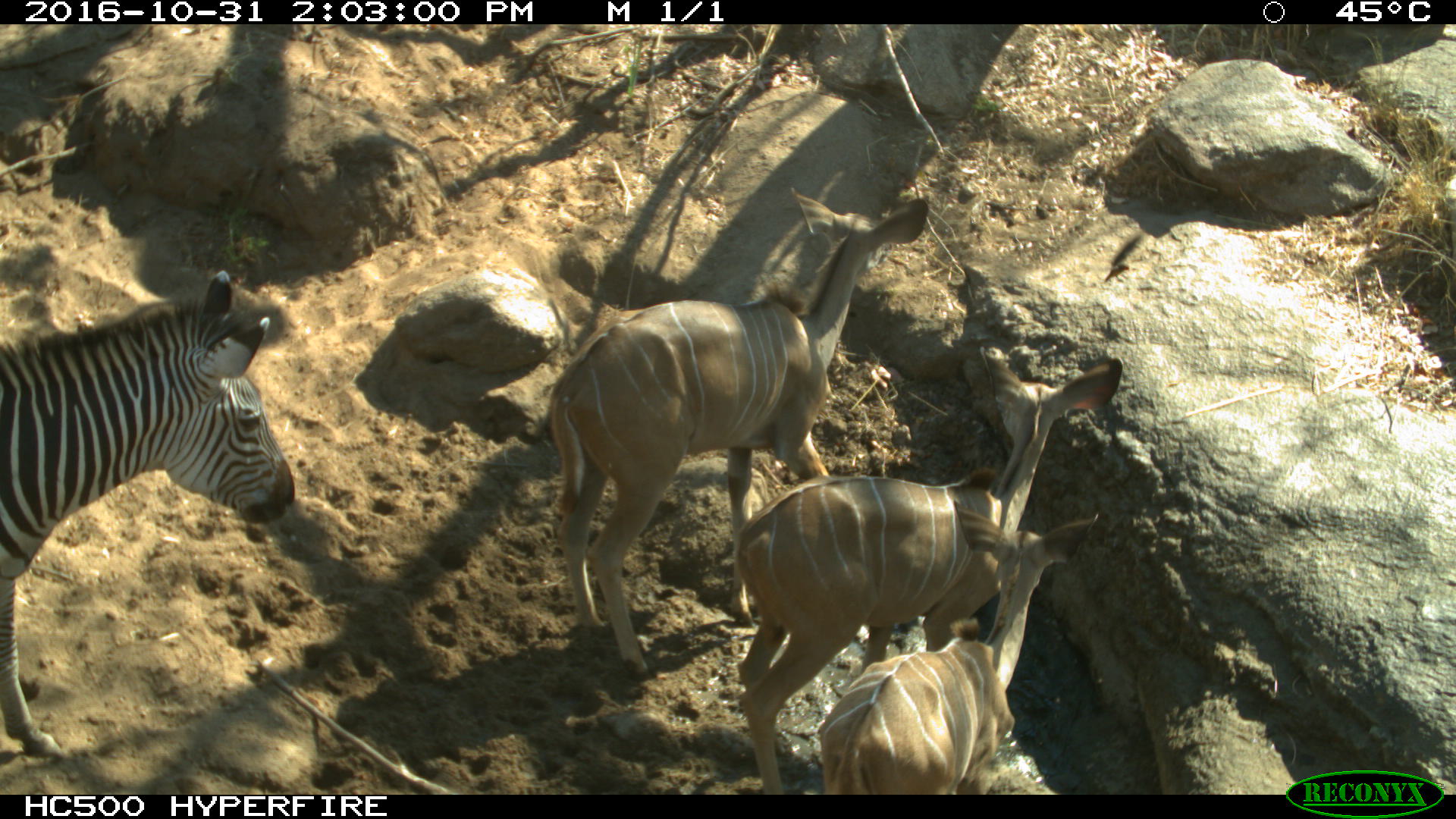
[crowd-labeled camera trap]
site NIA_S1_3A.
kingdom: Animalia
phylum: Chordata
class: Mammalia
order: Artiodactyla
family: Bovidae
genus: Tragelaphus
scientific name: Tragelaphus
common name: kudu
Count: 3.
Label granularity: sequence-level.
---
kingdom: Animalia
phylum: Chordata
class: Mammalia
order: Perissodactyla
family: Equidae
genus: Equus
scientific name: Equus quagga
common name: plains zebra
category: zebraplains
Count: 1.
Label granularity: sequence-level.